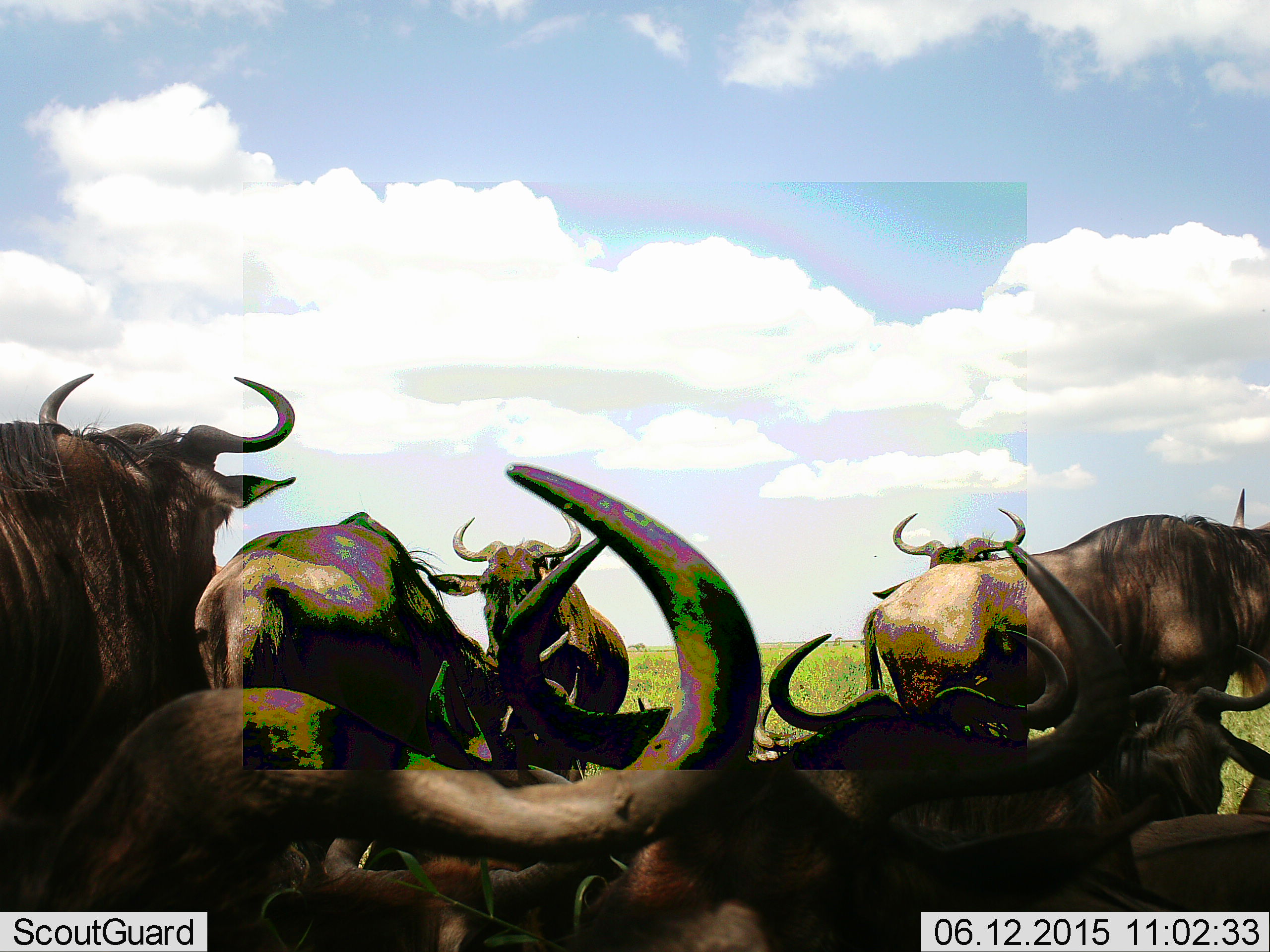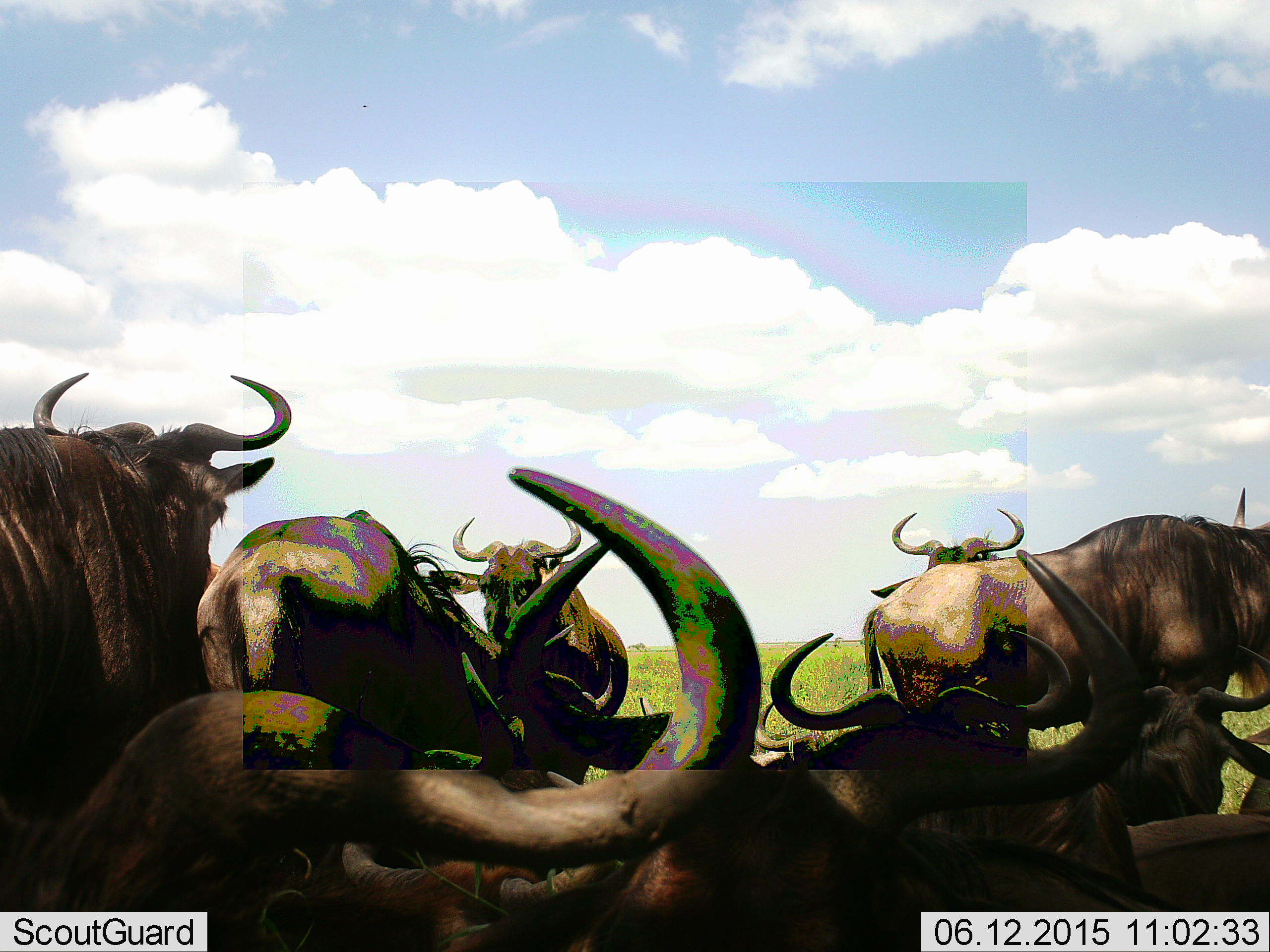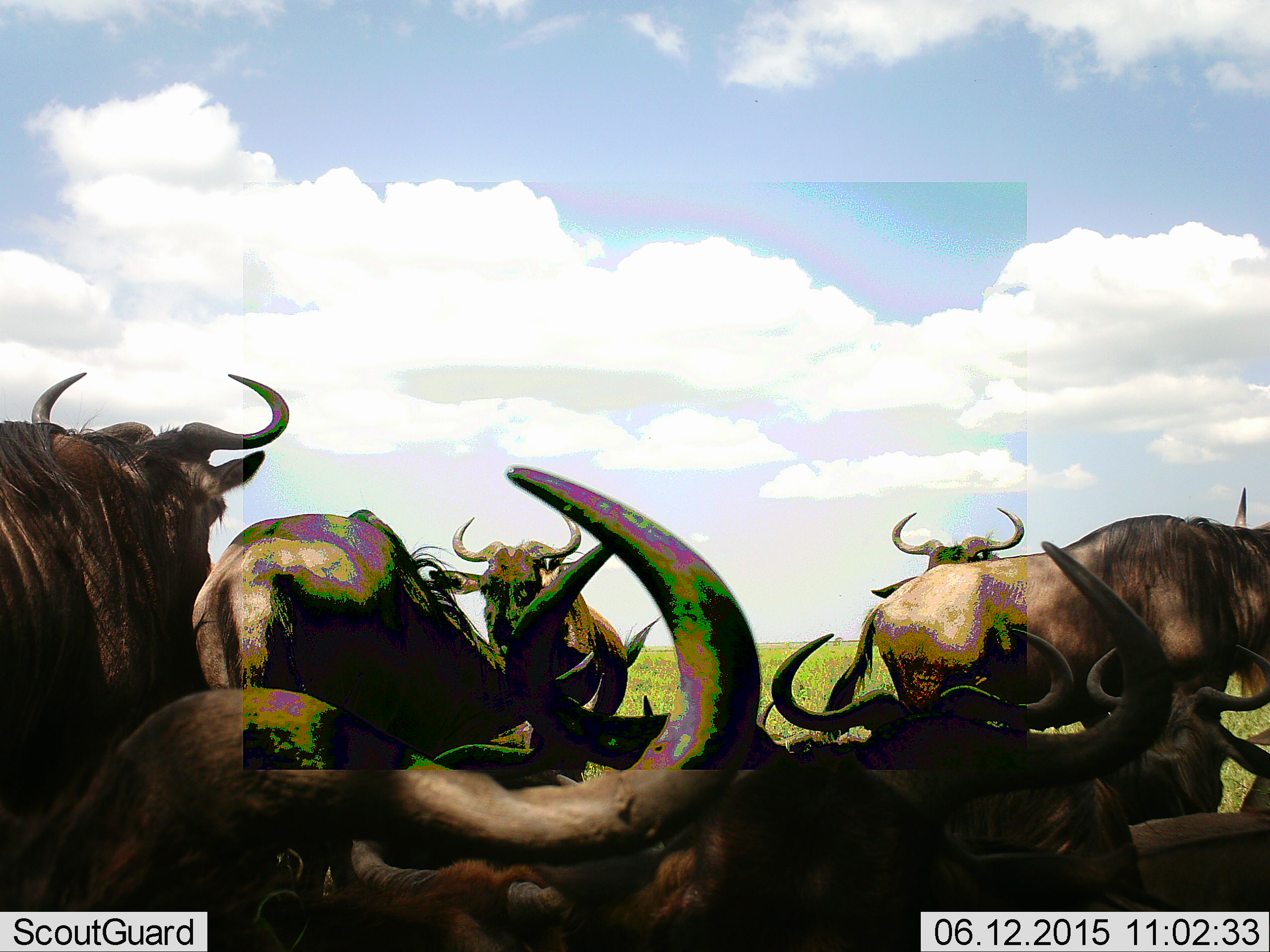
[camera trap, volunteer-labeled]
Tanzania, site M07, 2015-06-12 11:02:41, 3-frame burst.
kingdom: Animalia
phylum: Chordata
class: Mammalia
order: Artiodactyla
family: Bovidae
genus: Connochaetes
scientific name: Connochaetes taurinus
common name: blue wildebeest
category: wildebeest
Wildebeest (blue wildebeest) (Connochaetes taurinus), count 9. Behavior (volunteer vote fractions): standing 70%, resting 80%, moving 10%, interacting 0%. Young present (vote fraction): 0%. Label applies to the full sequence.